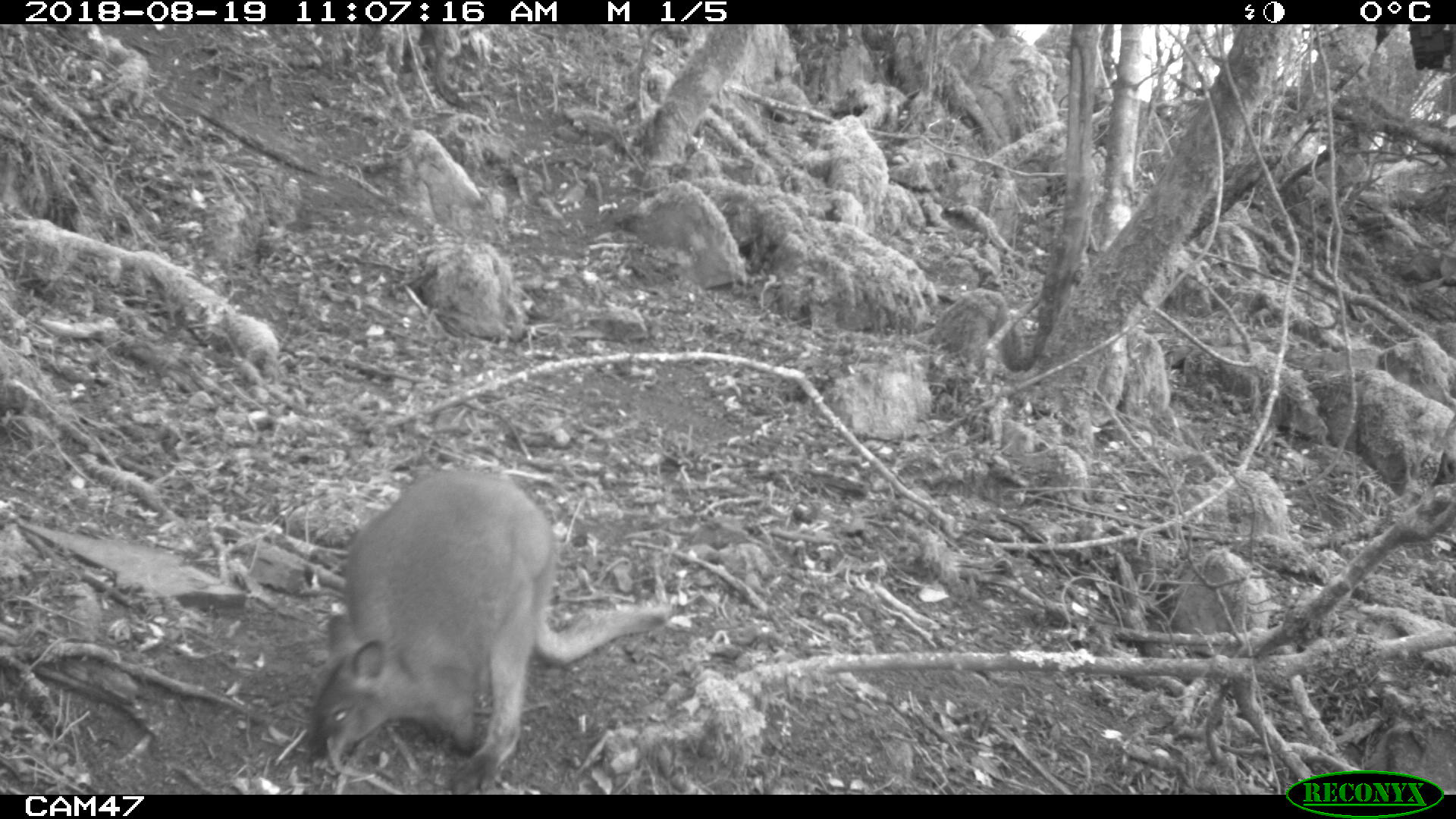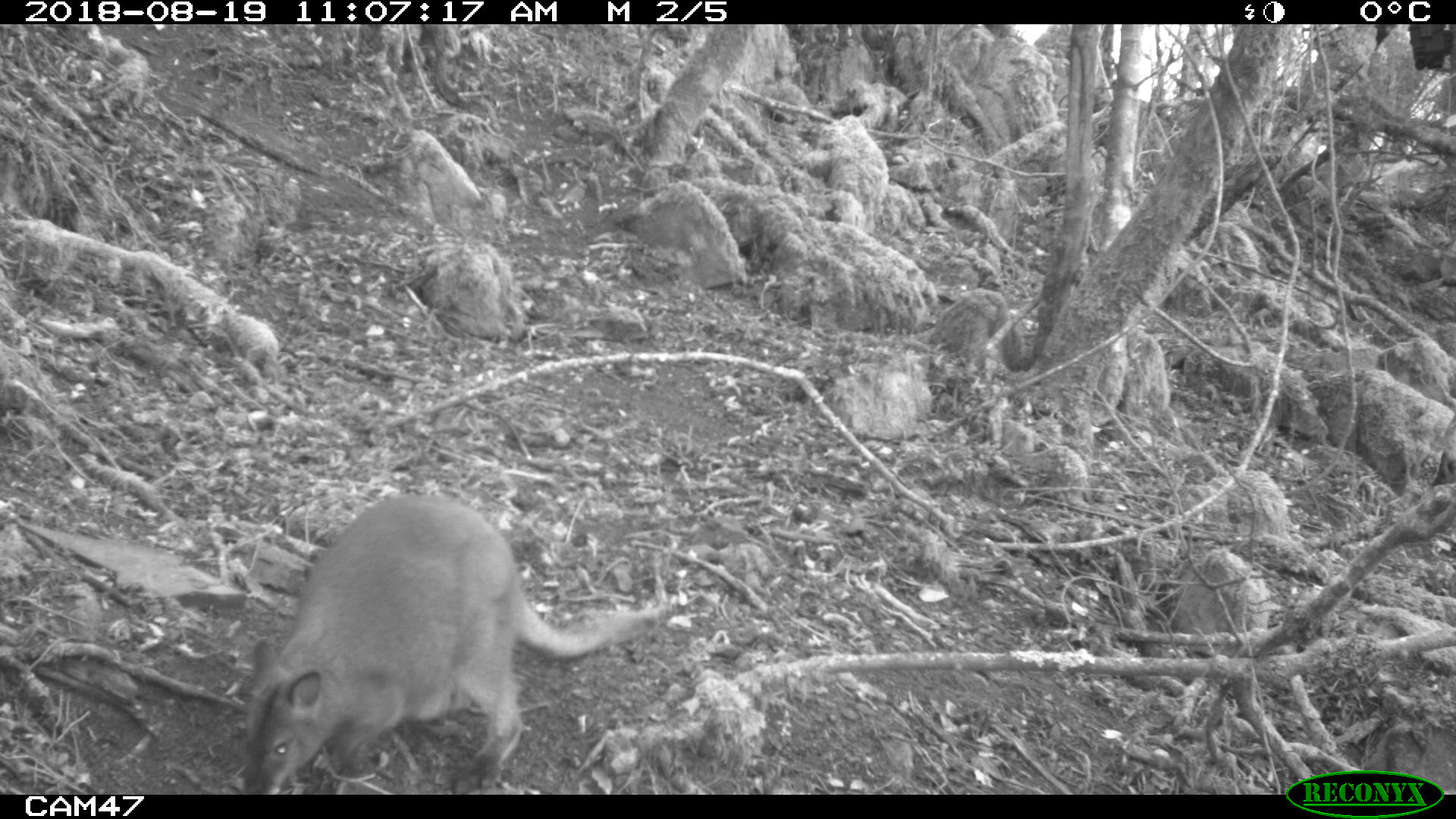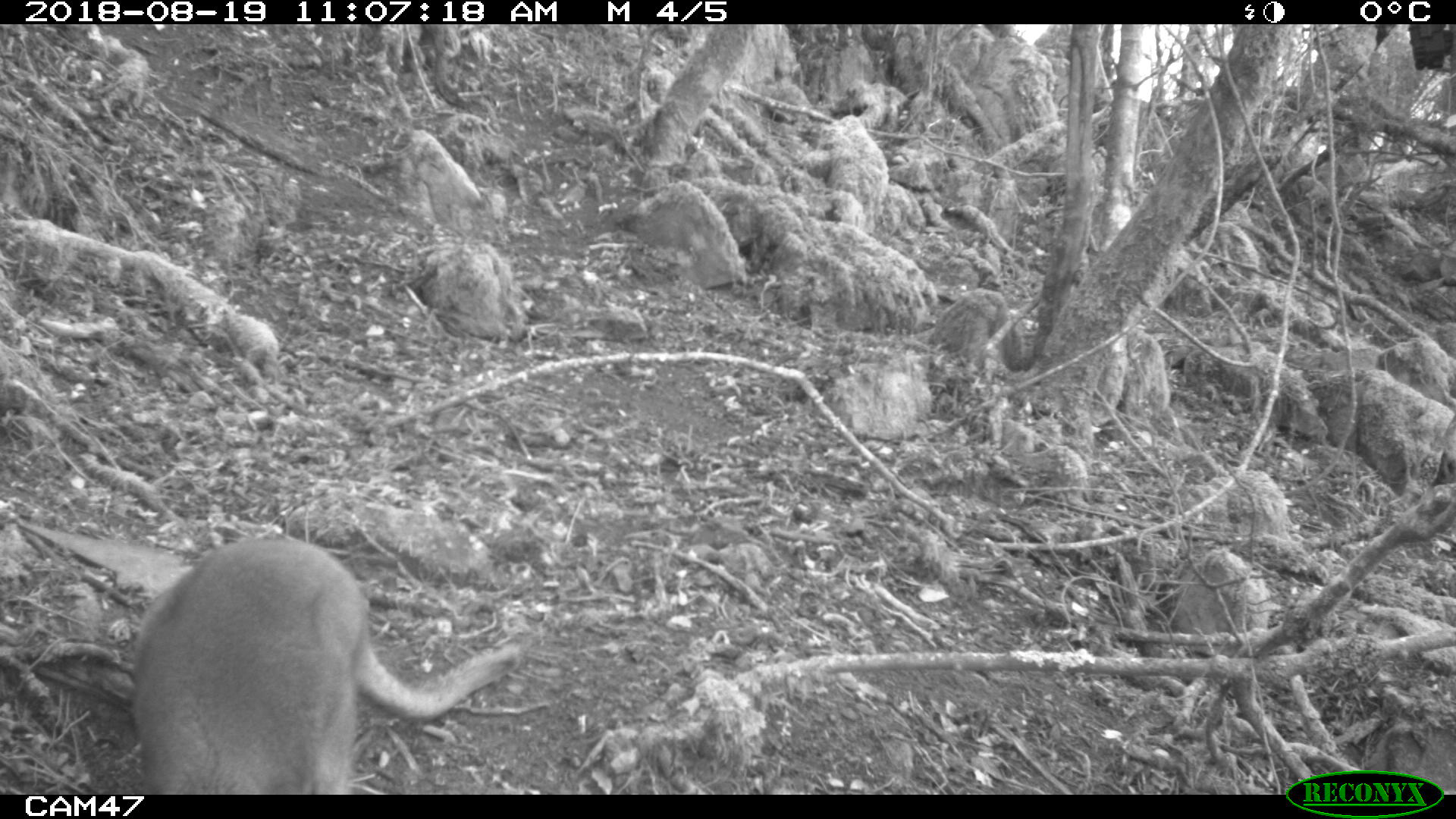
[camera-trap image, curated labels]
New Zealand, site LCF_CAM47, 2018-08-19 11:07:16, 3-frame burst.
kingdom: Animalia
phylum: Chordata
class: Mammalia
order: Diprotodontia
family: Macropodidae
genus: Notamacropus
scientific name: Notamacropus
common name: wallaby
Wallaby (Notamacropus).